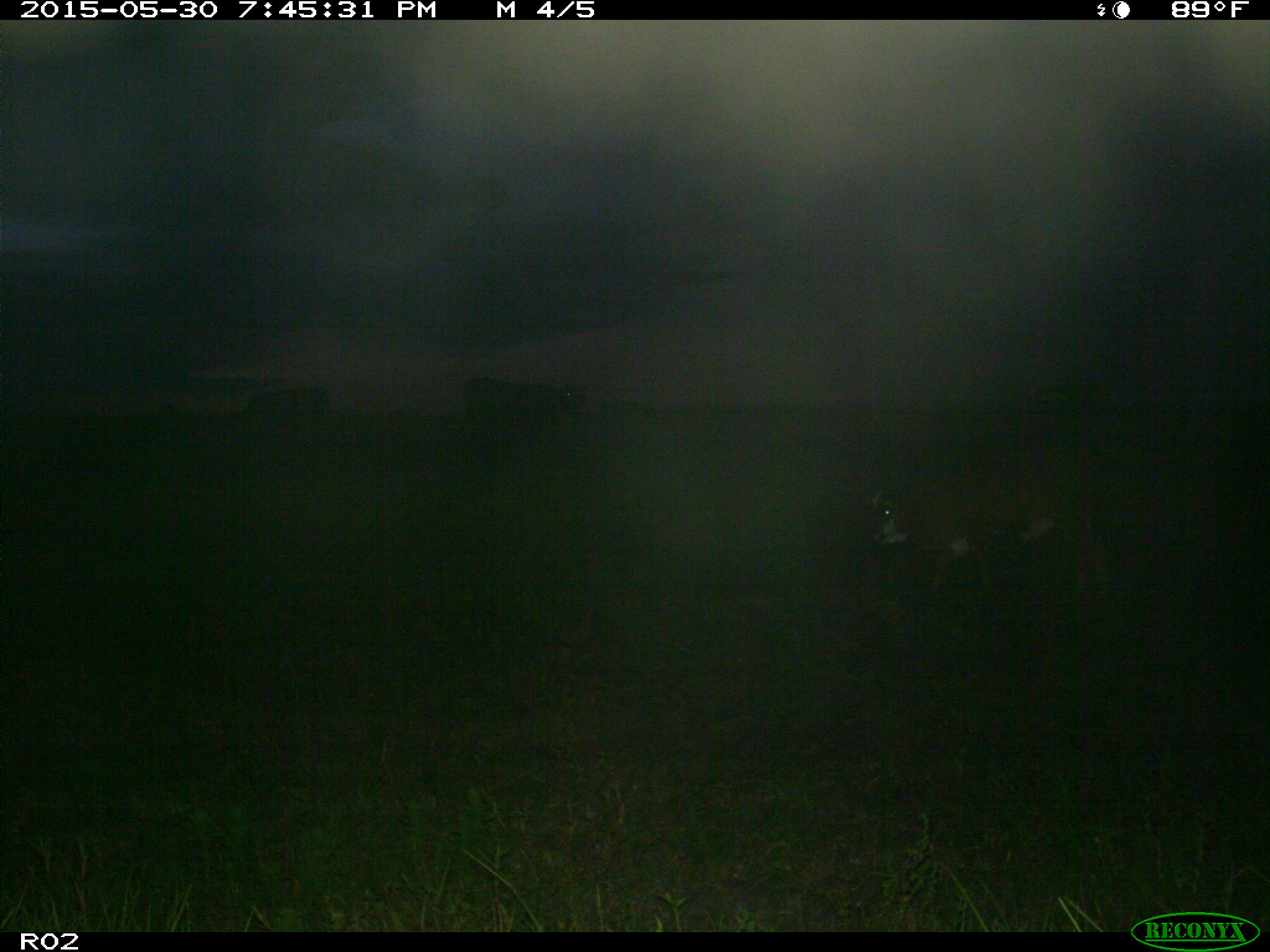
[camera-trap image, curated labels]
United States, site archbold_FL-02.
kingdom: Animalia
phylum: Chordata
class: Mammalia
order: Artiodactyla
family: Bovidae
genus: Bos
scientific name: Bos taurus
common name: domestic cow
Bos taurus (domestic cow).